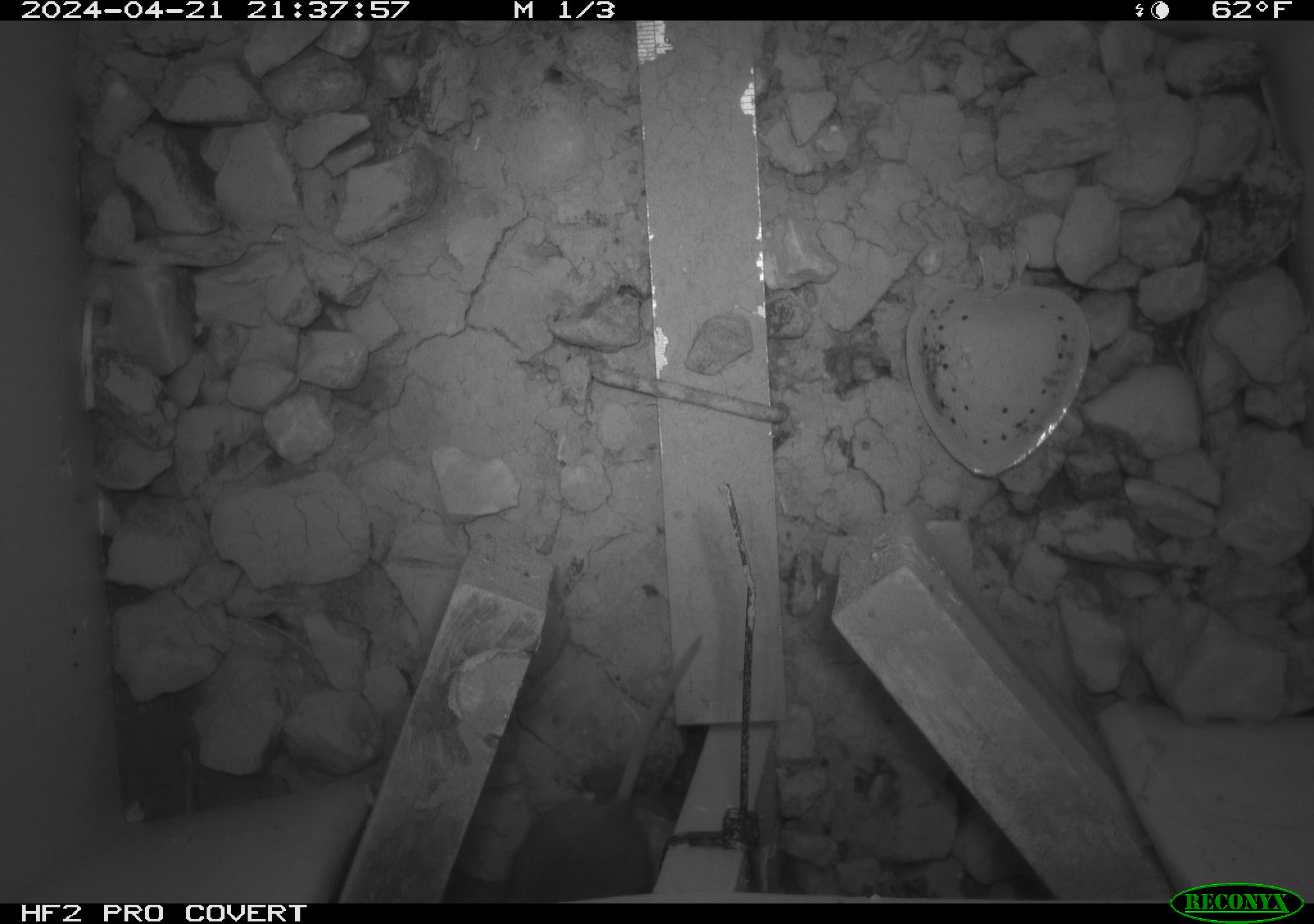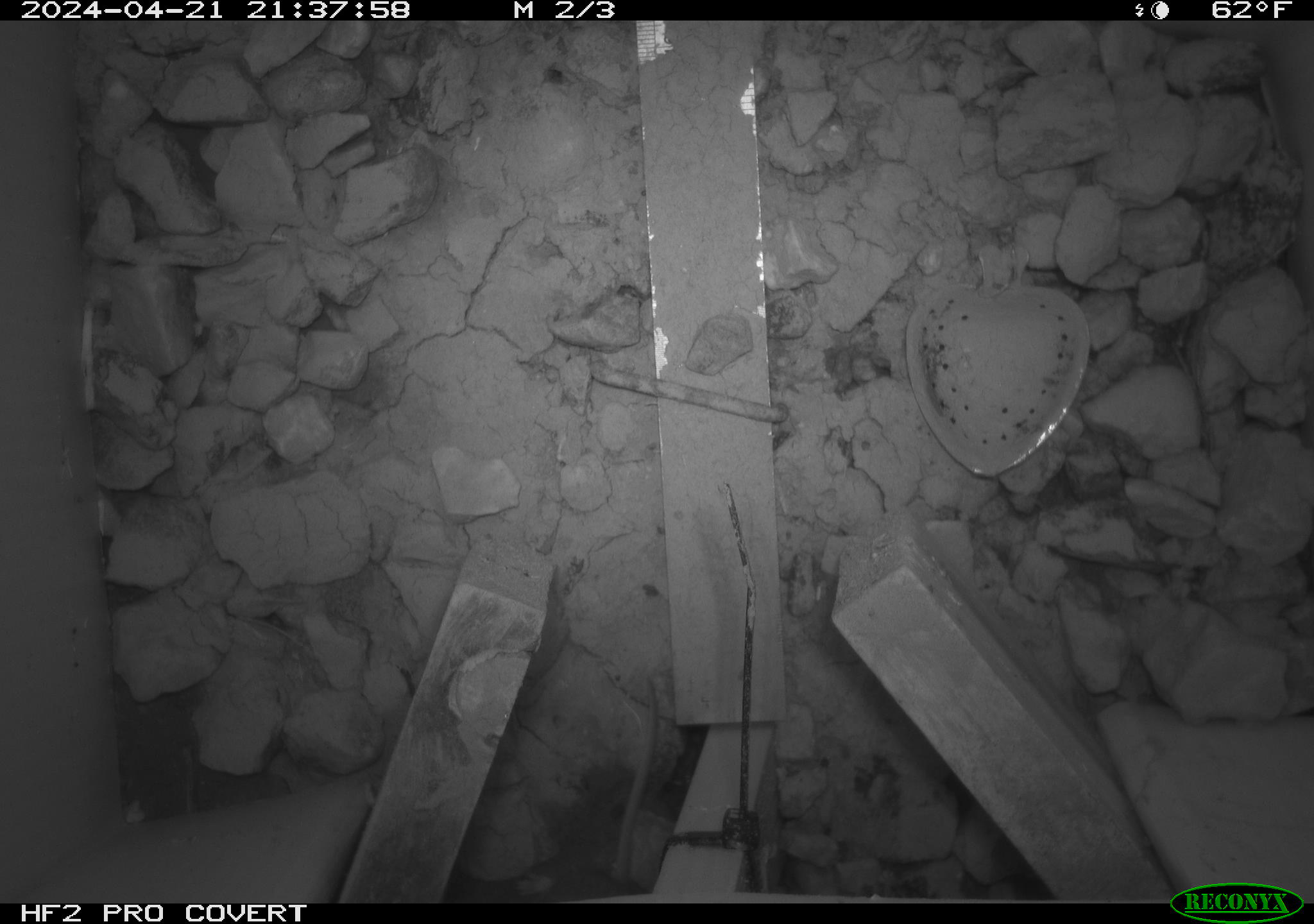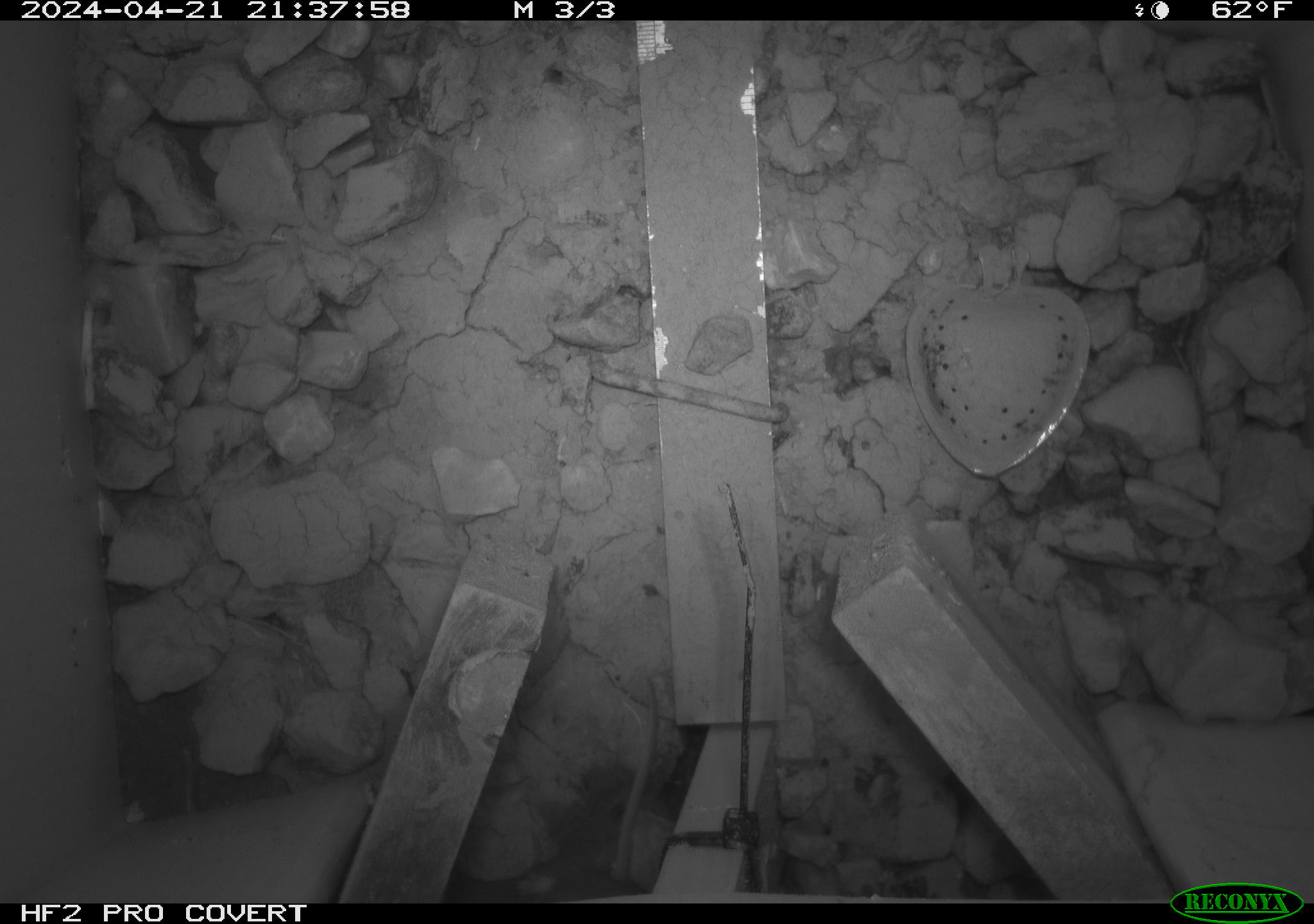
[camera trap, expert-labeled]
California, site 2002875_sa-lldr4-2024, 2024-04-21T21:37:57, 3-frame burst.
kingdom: Animalia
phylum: Chordata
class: Mammalia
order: Rodentia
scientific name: Rodentia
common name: rodent